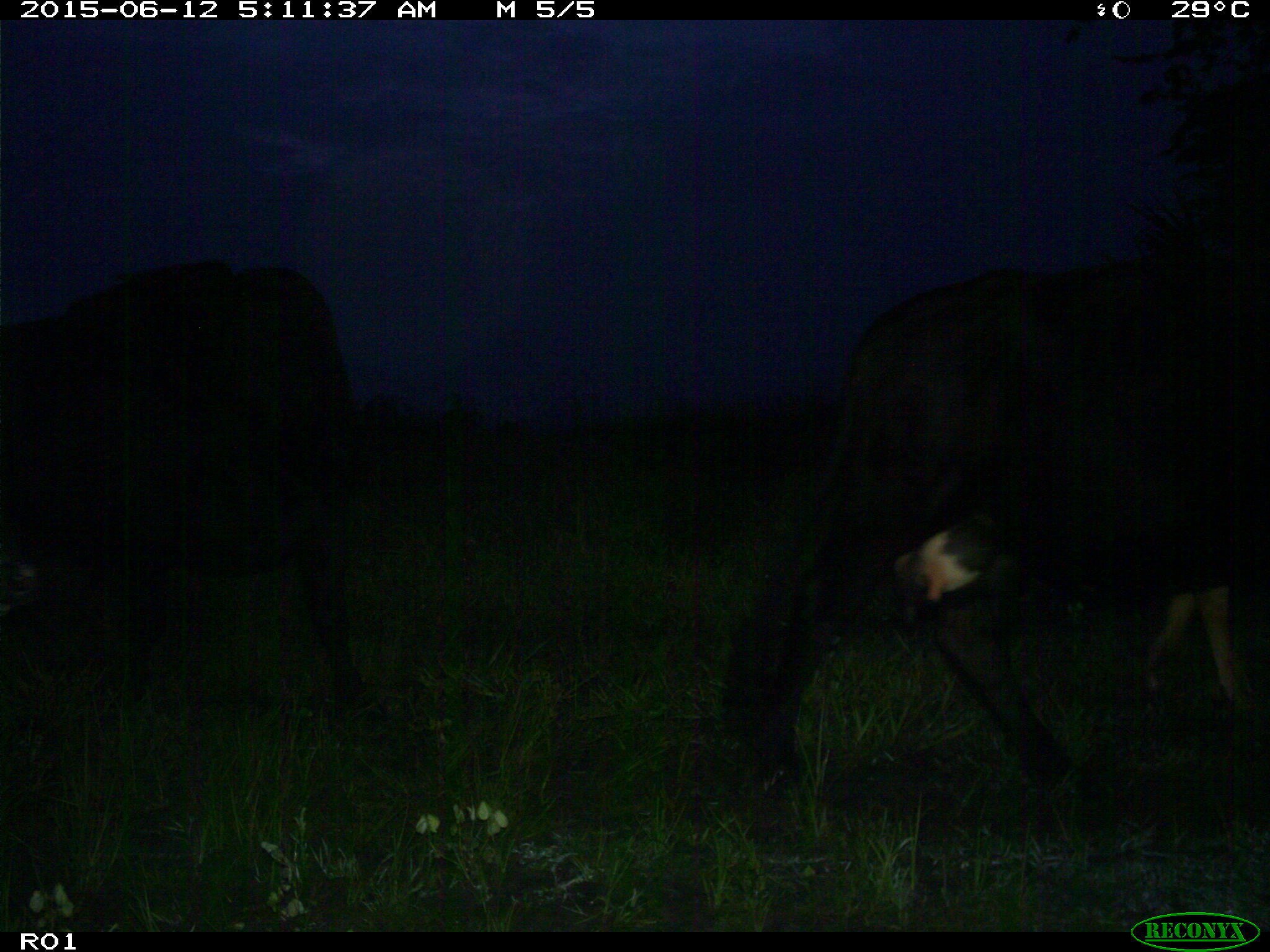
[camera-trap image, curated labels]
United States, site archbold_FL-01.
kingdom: Animalia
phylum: Chordata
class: Mammalia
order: Artiodactyla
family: Bovidae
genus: Bos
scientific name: Bos taurus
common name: domestic cow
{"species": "Bos taurus (domestic cow)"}